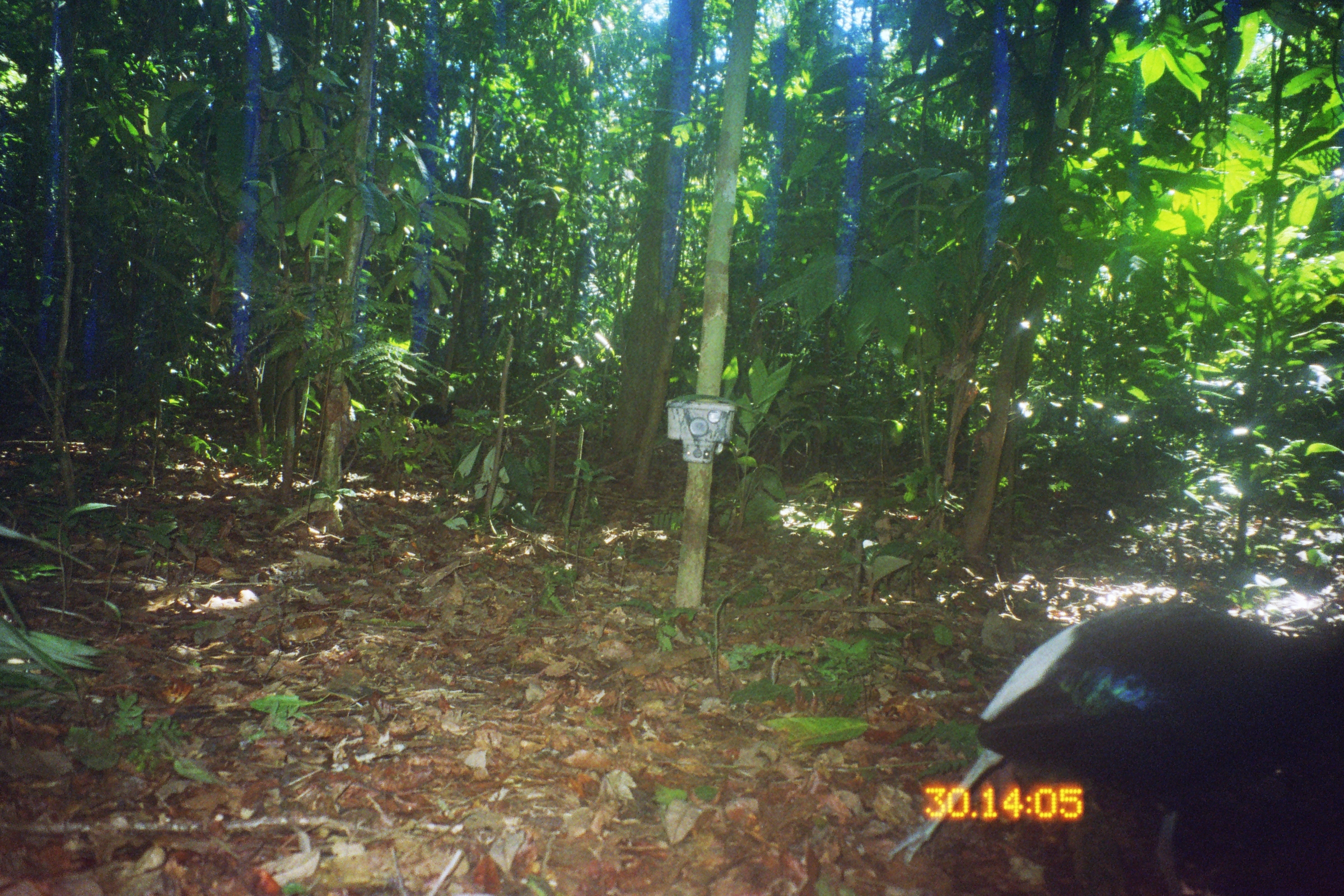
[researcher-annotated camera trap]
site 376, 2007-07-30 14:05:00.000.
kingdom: Animalia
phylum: Chordata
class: Aves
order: Gruiformes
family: Psophiidae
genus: Psophia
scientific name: Psophia leucoptera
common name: pale-winged trumpeter